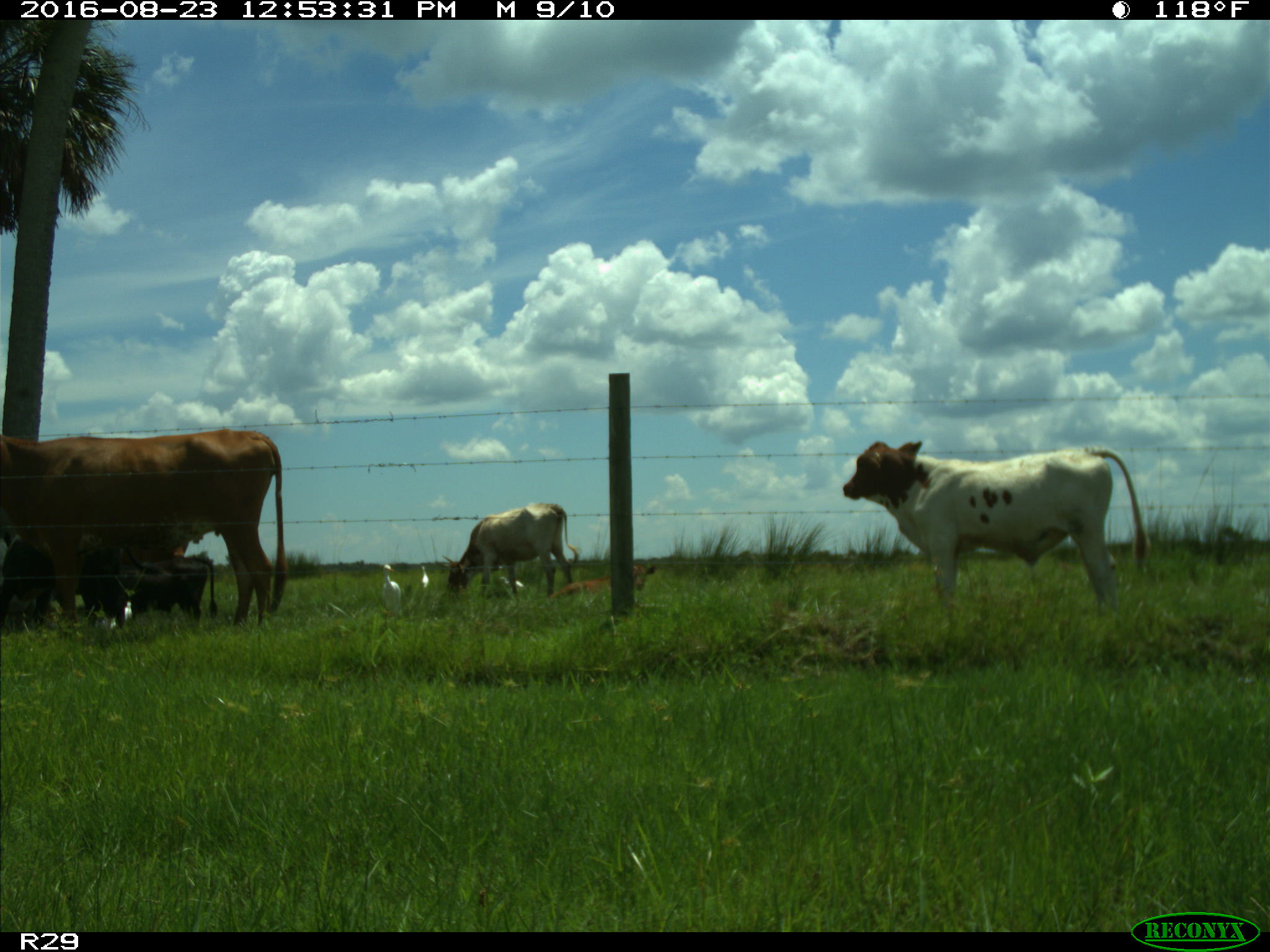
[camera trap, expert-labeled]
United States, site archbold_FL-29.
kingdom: Animalia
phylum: Chordata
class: Mammalia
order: Artiodactyla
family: Bovidae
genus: Bos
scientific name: Bos taurus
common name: domestic cow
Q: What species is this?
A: Bos taurus (domestic cow).